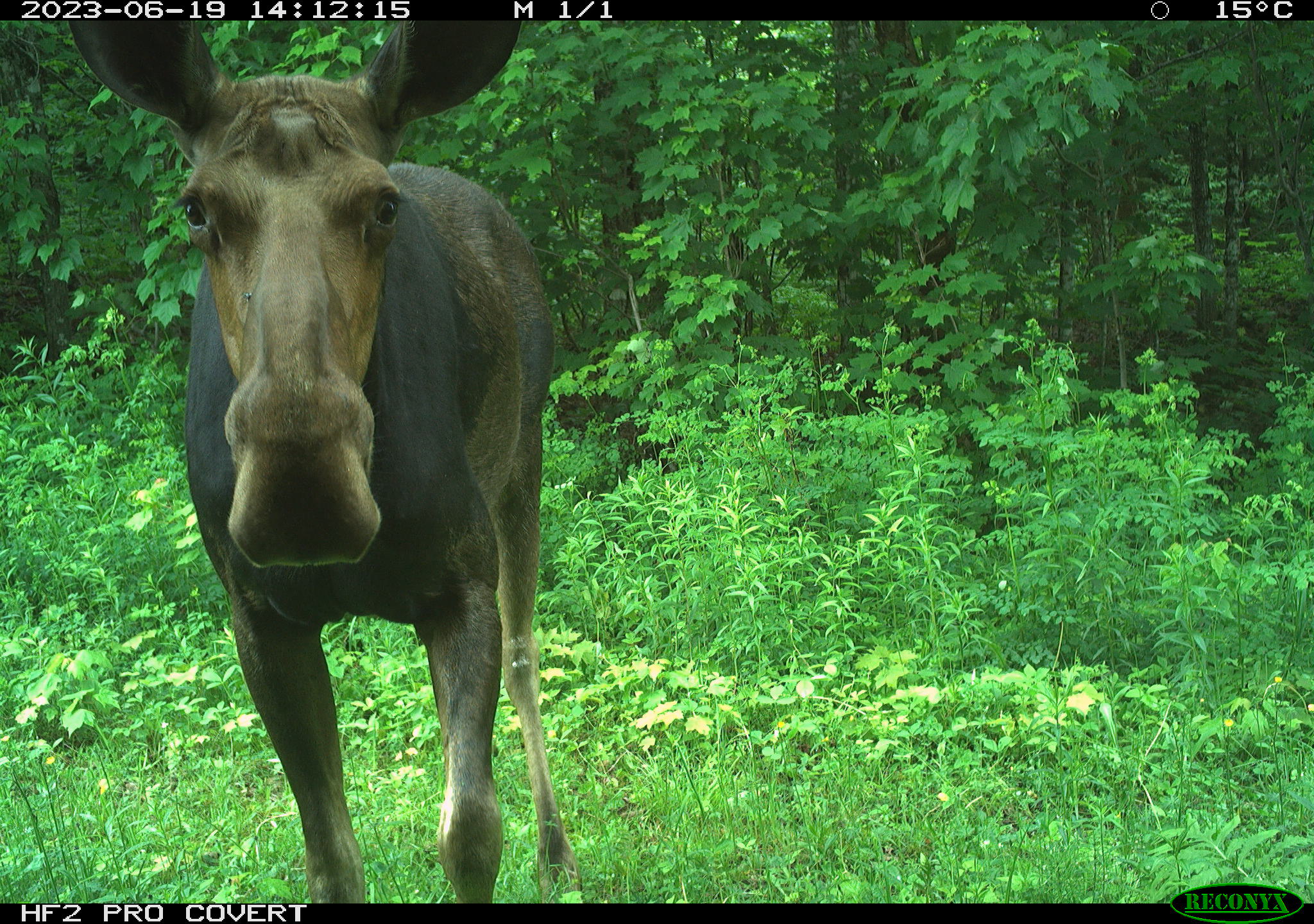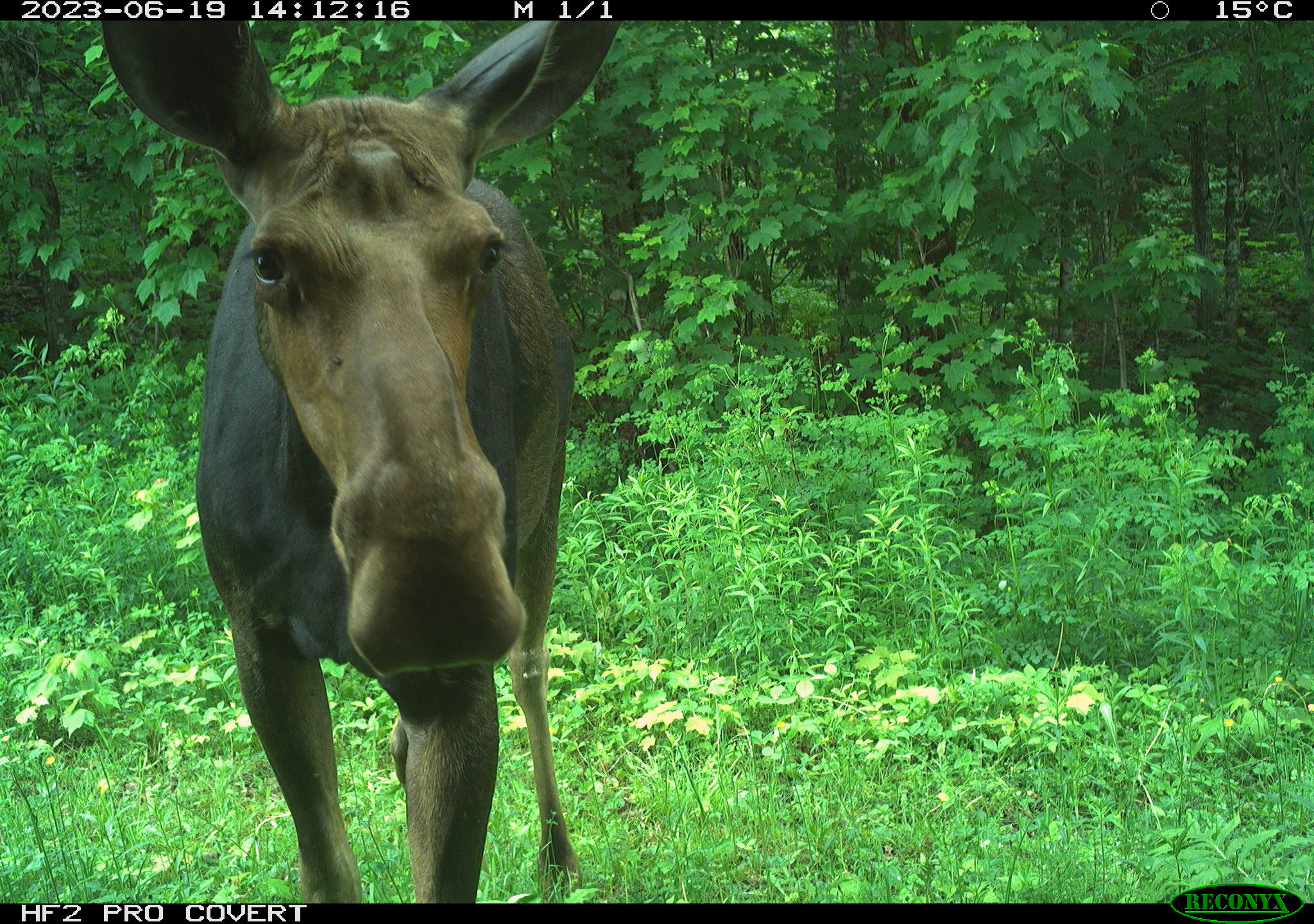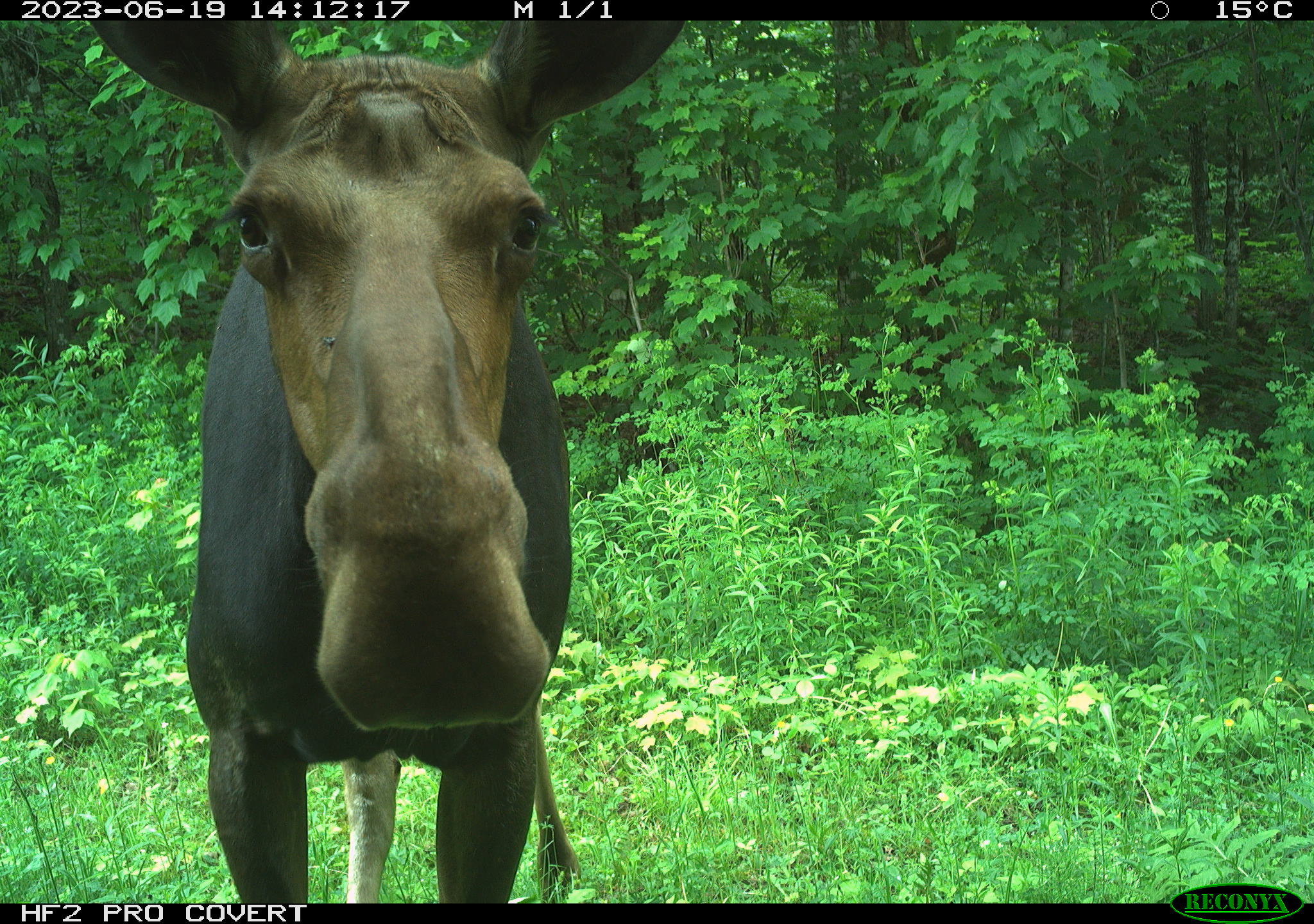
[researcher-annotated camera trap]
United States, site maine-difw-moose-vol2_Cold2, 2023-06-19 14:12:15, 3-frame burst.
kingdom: Animalia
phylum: Chordata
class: Mammalia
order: Artiodactyla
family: Cervidae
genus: Alces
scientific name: Alces alces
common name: moose